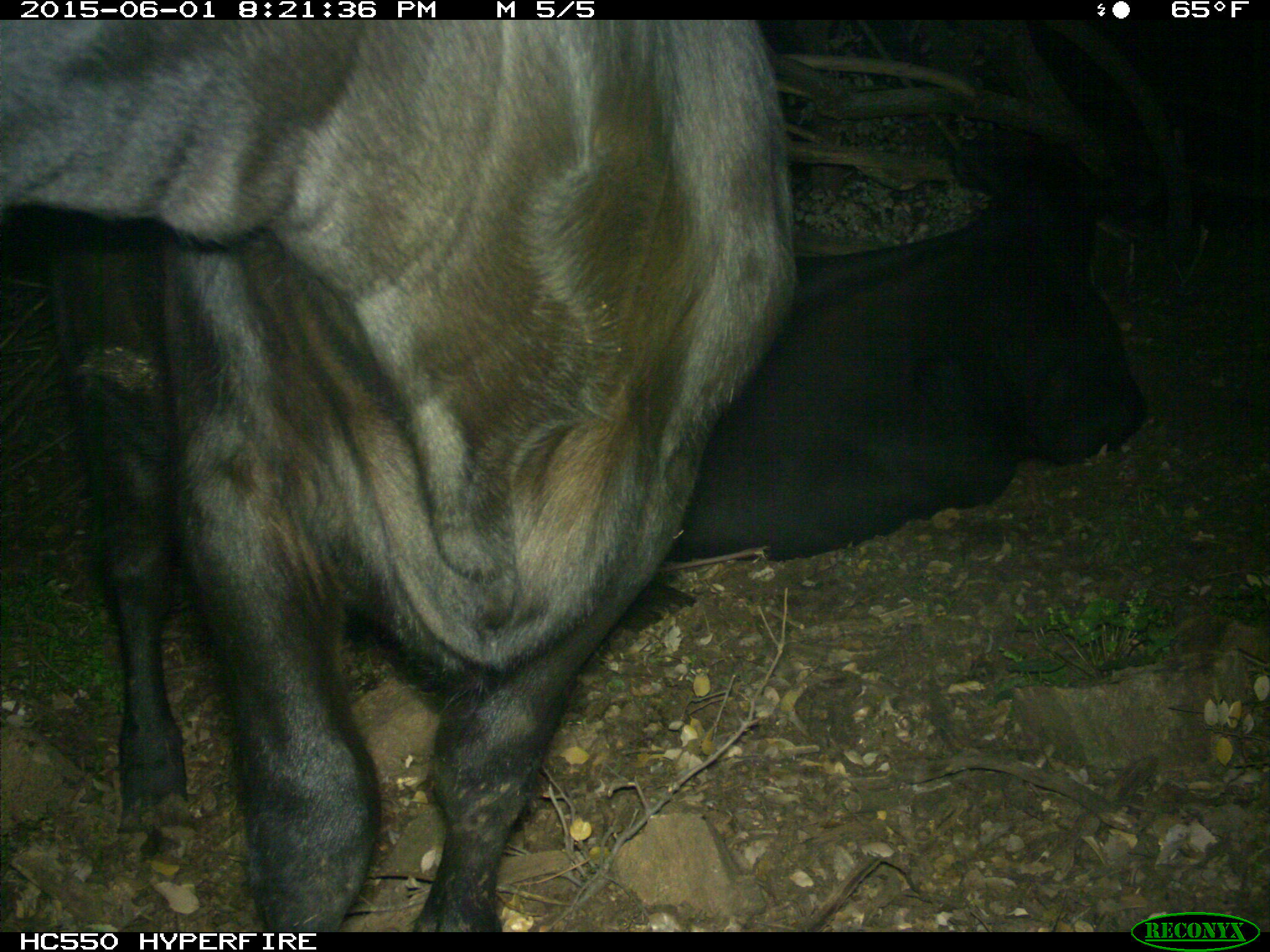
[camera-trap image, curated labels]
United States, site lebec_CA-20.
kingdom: Animalia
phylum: Chordata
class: Mammalia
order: Artiodactyla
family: Bovidae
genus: Bos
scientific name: Bos taurus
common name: domestic cow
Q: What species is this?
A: Bos taurus (domestic cow).